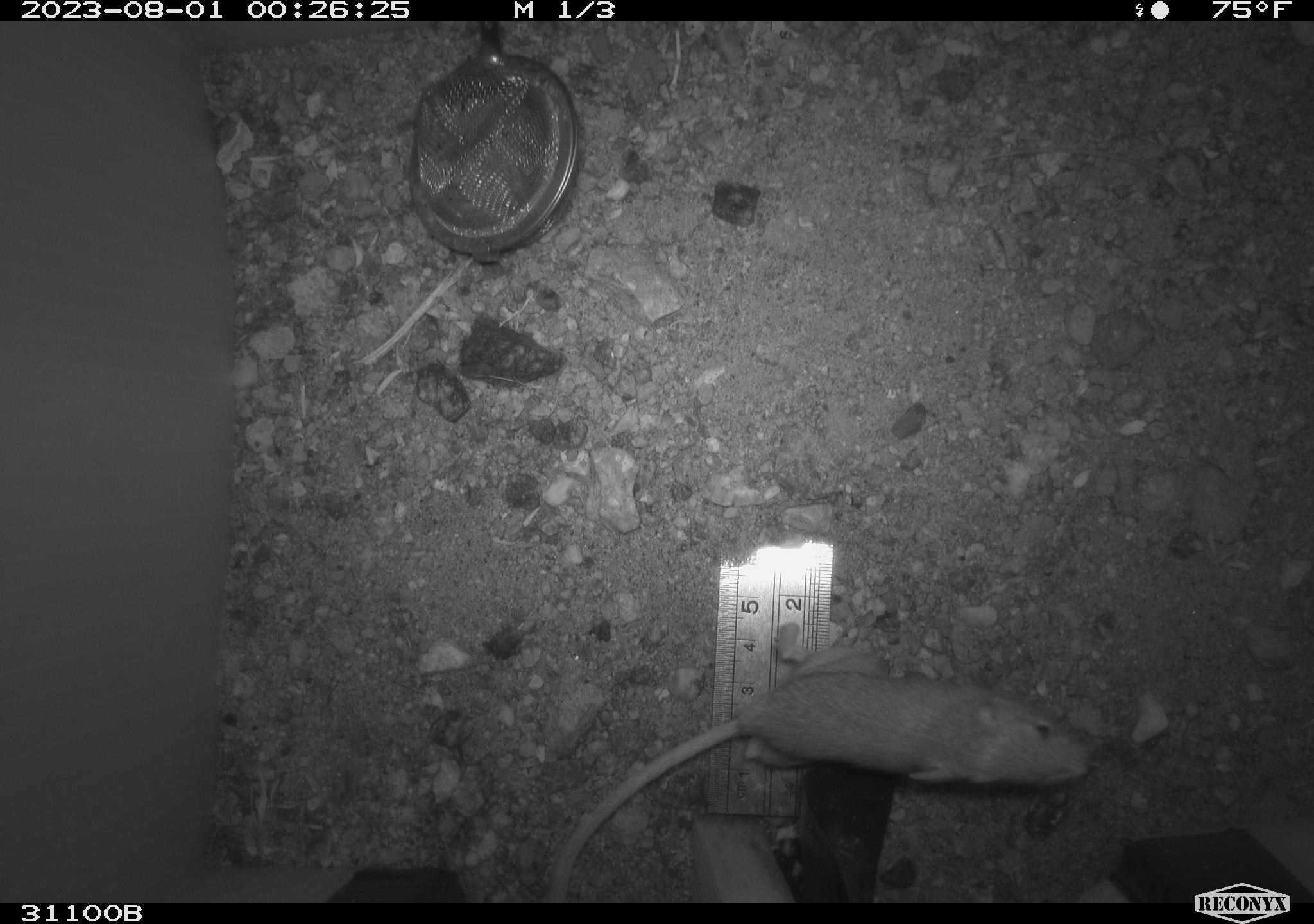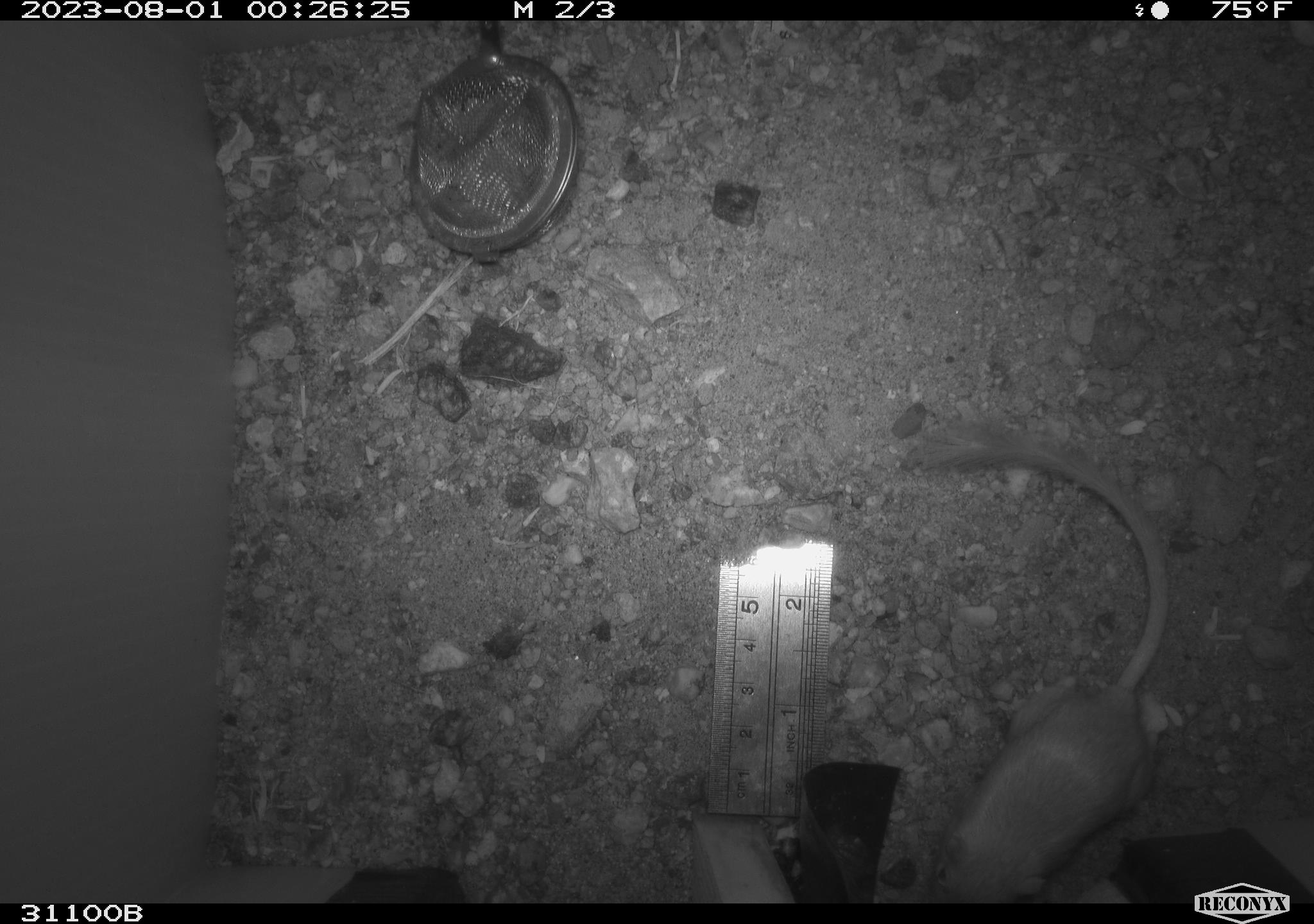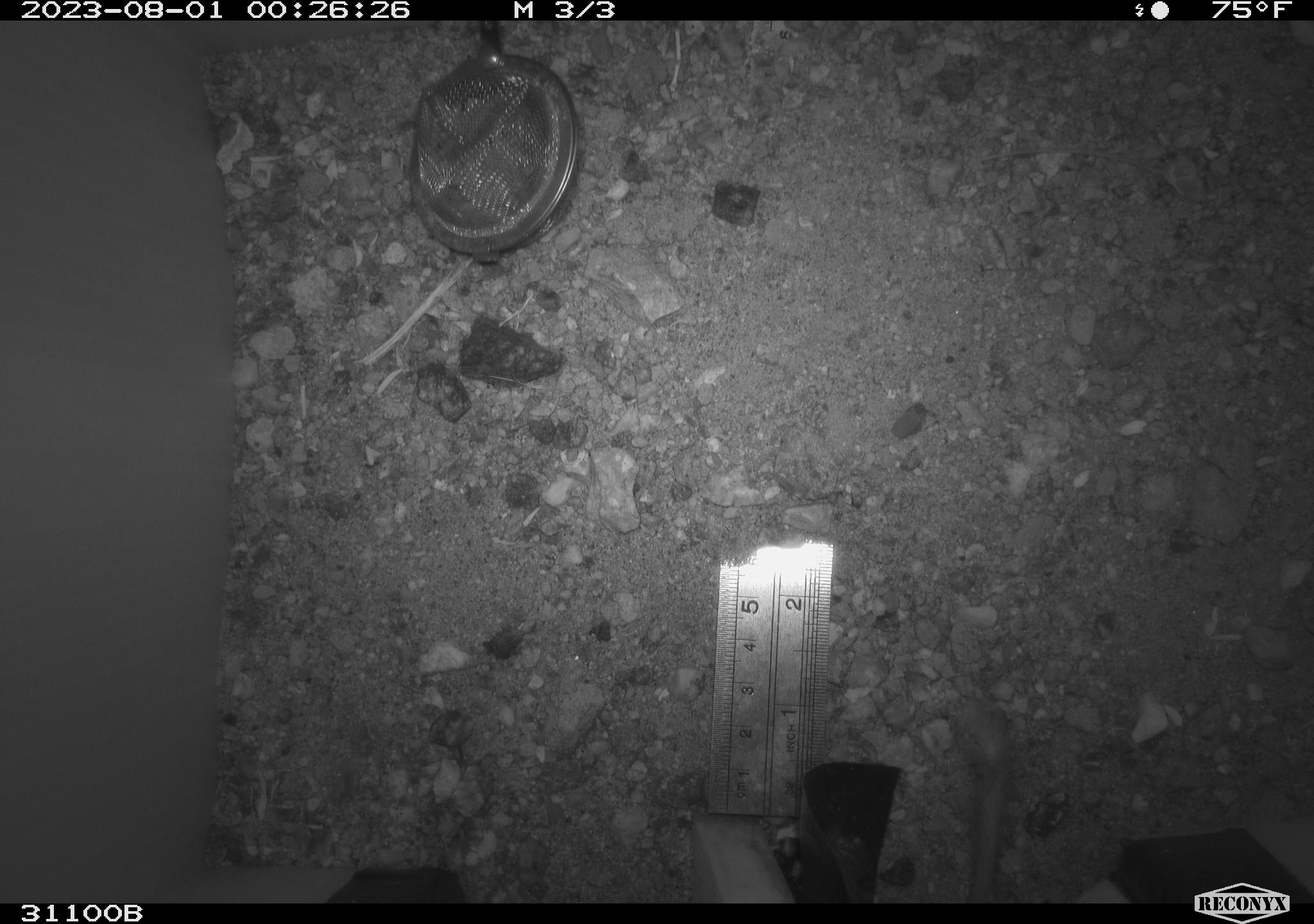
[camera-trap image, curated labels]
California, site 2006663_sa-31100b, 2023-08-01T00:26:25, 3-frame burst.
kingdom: Animalia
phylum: Chordata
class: Mammalia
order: Rodentia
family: Heteromyidae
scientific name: Heteromyidae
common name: kangaroo rats and pocket mice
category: heteromyidae family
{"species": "heteromyidae family (kangaroo rats and pocket mice) (Heteromyidae)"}